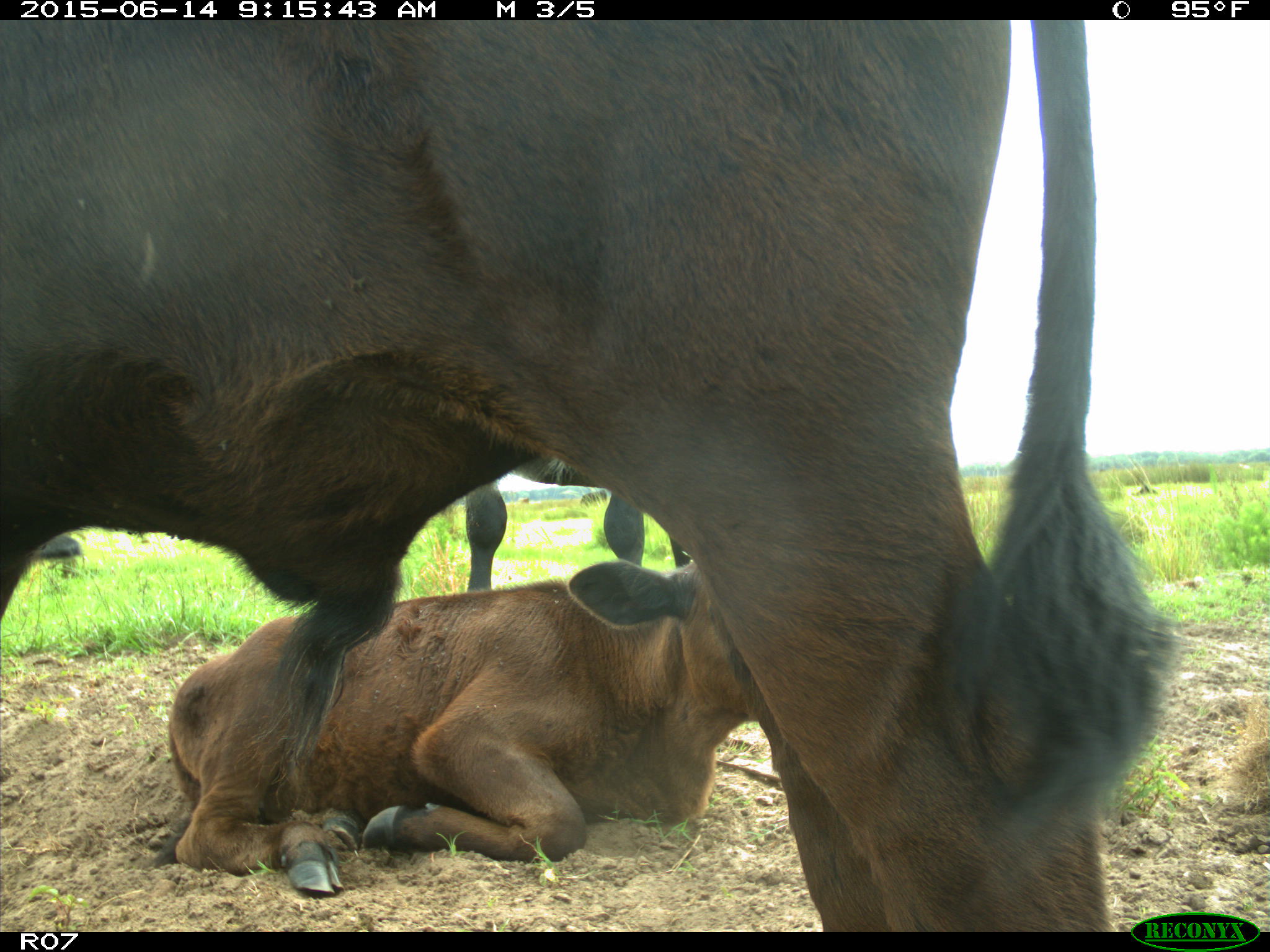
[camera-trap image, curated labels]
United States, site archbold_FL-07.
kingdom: Animalia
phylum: Chordata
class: Mammalia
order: Artiodactyla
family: Bovidae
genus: Bos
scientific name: Bos taurus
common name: domestic cow